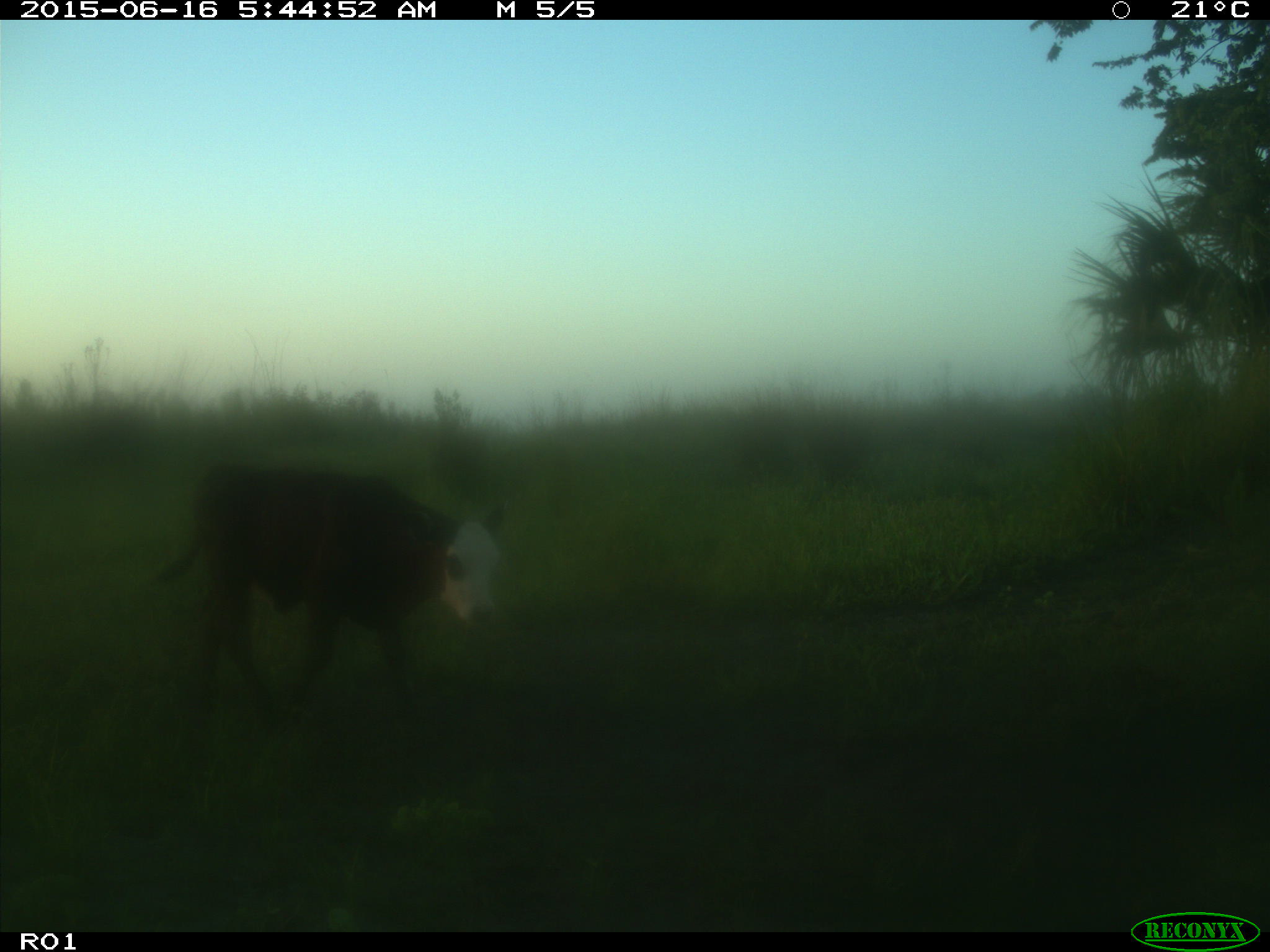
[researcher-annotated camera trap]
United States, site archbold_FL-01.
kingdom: Animalia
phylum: Chordata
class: Mammalia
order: Artiodactyla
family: Bovidae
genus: Bos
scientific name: Bos taurus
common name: domestic cow